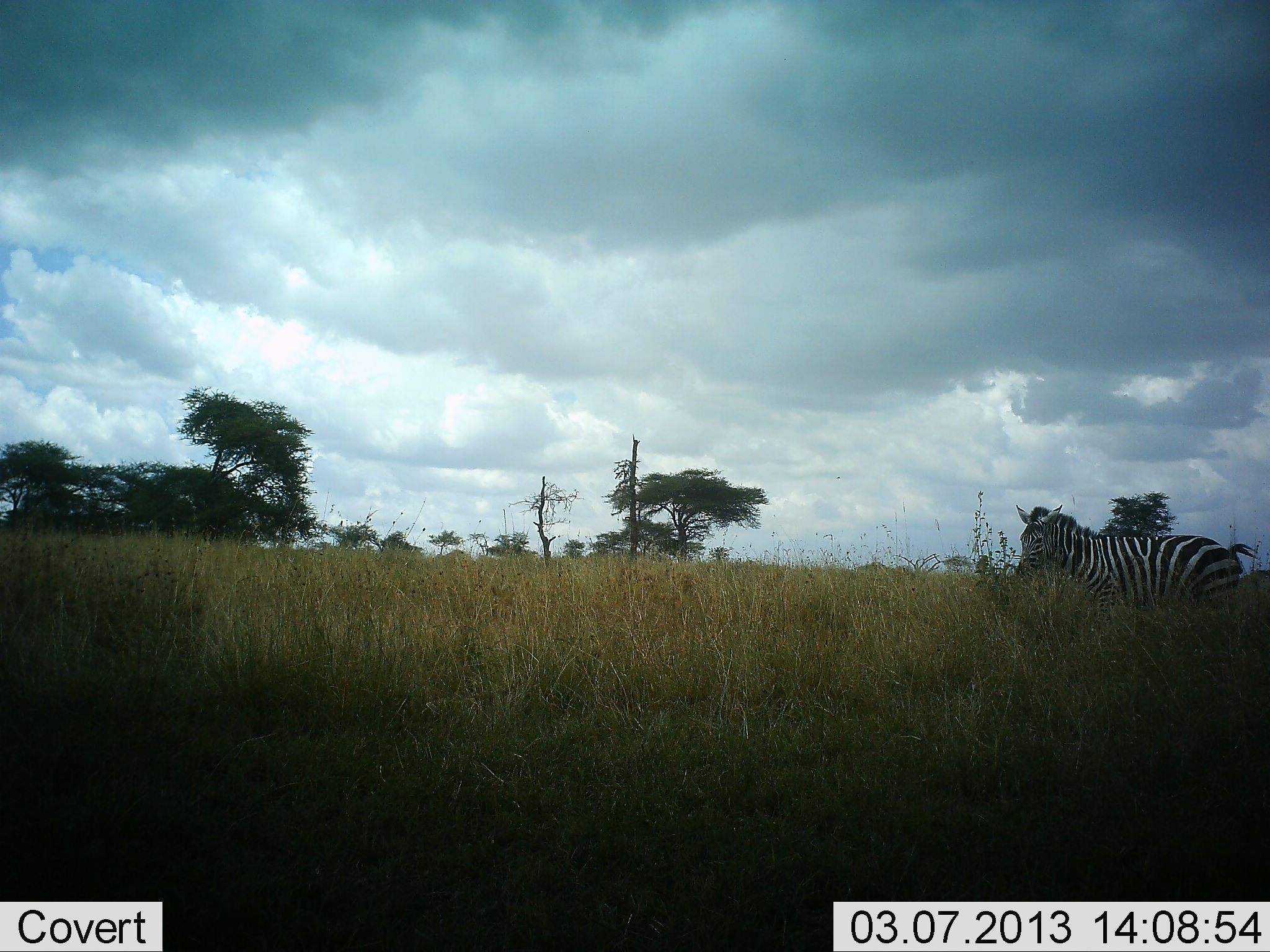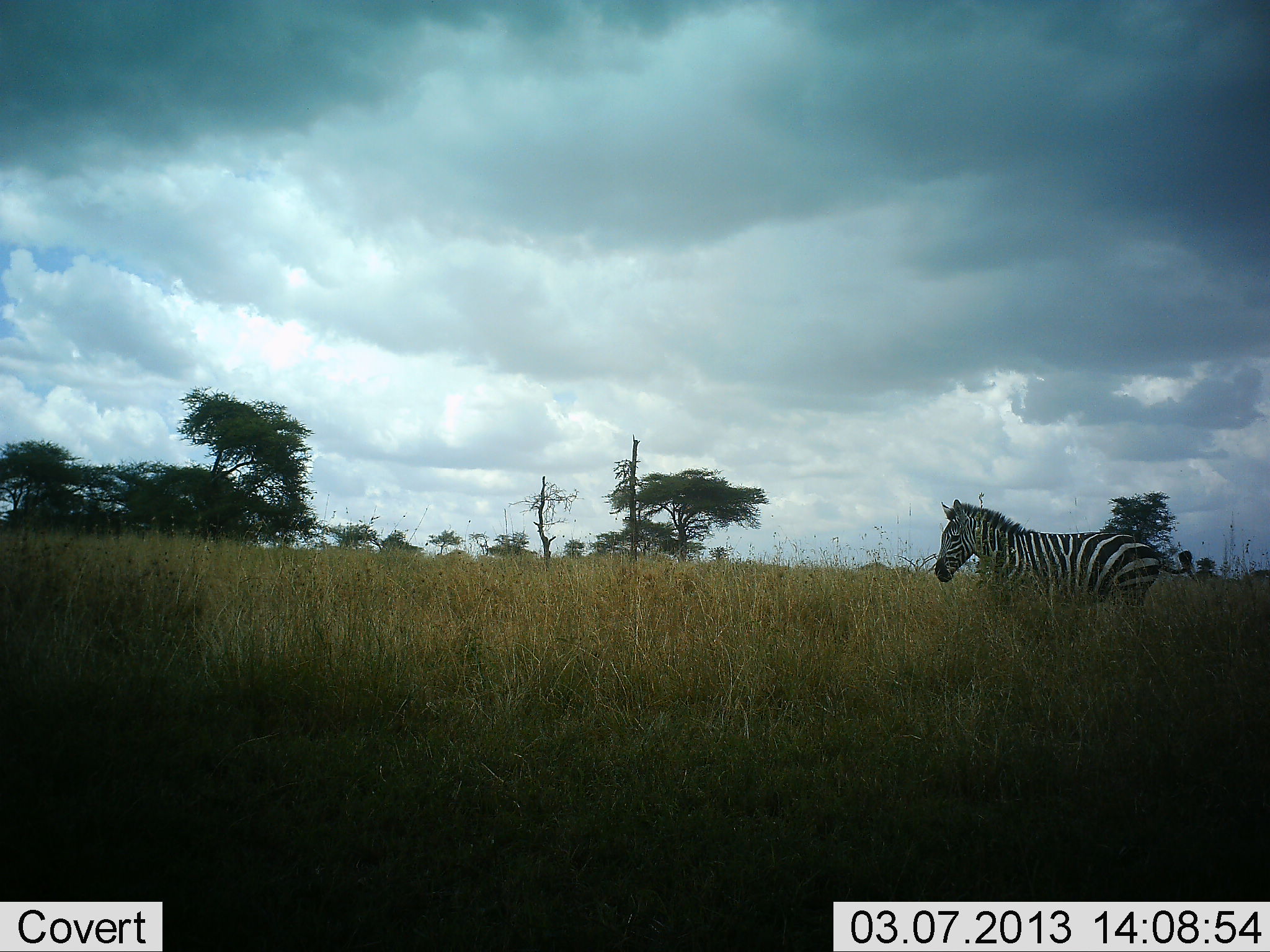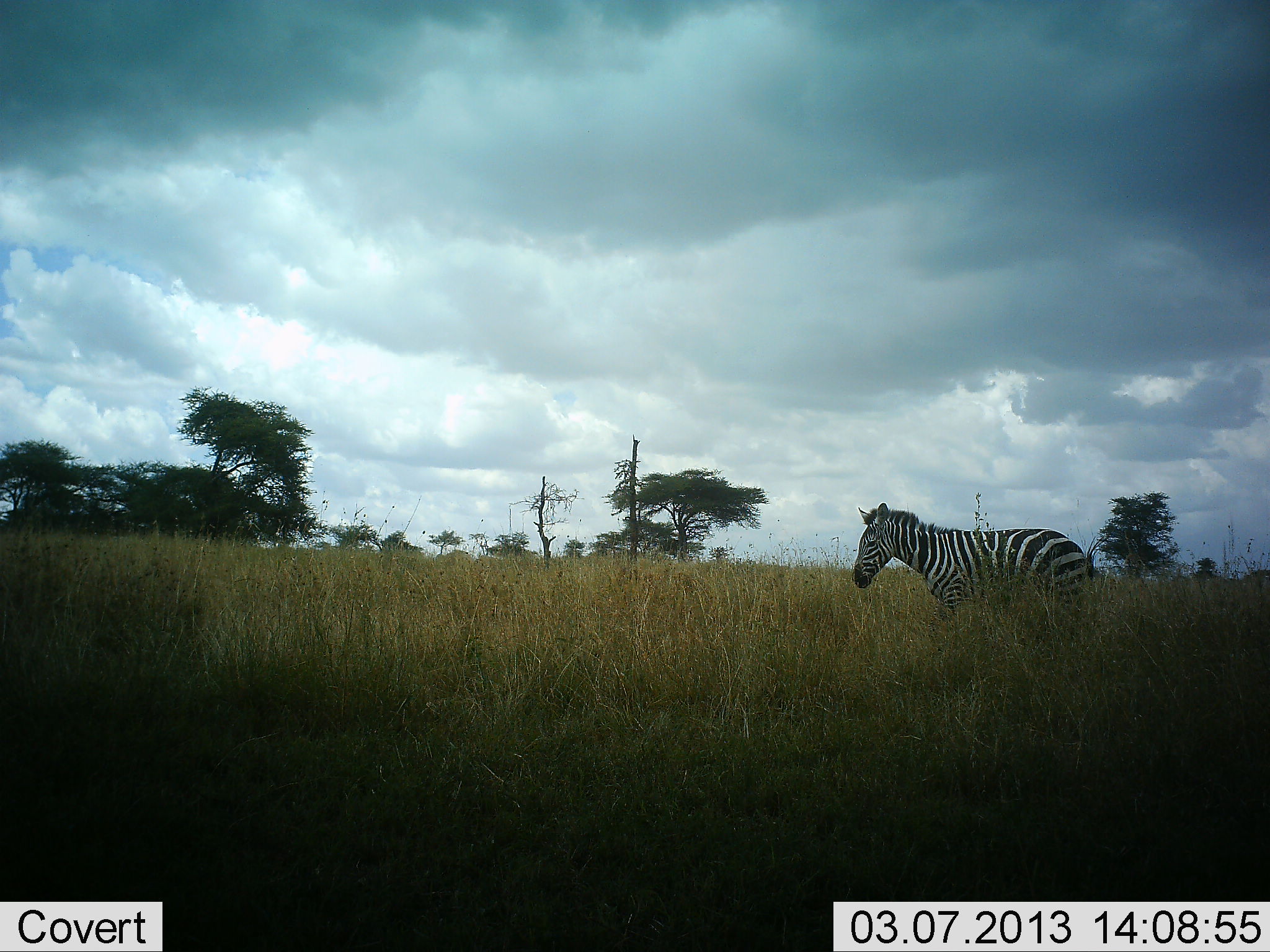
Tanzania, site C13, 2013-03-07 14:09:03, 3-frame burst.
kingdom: Animalia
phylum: Chordata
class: Mammalia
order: Perissodactyla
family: Equidae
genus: Equus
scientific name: Equus quagga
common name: plains zebra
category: zebra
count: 1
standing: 22%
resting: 0%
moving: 78%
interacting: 0%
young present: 0%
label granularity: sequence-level